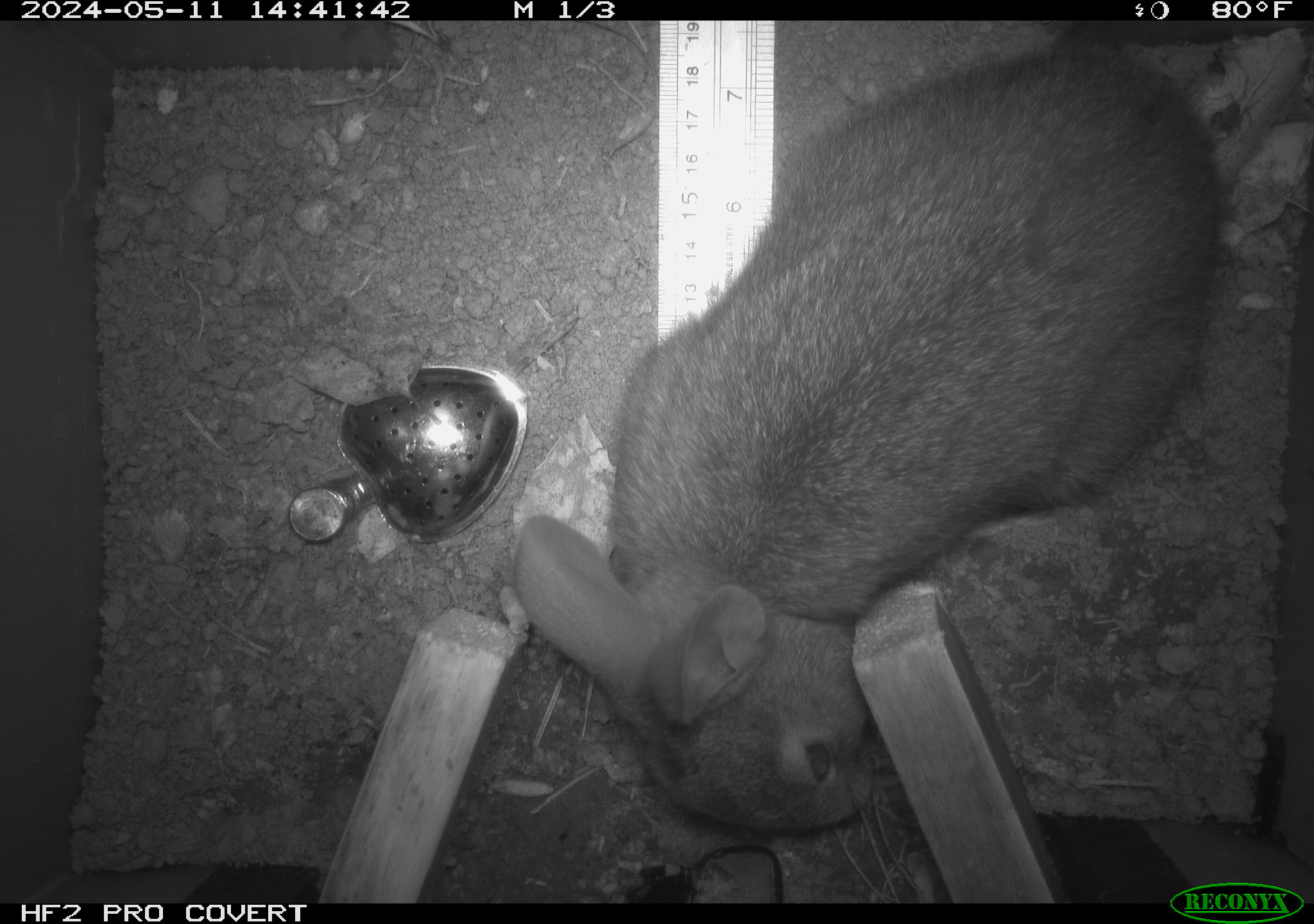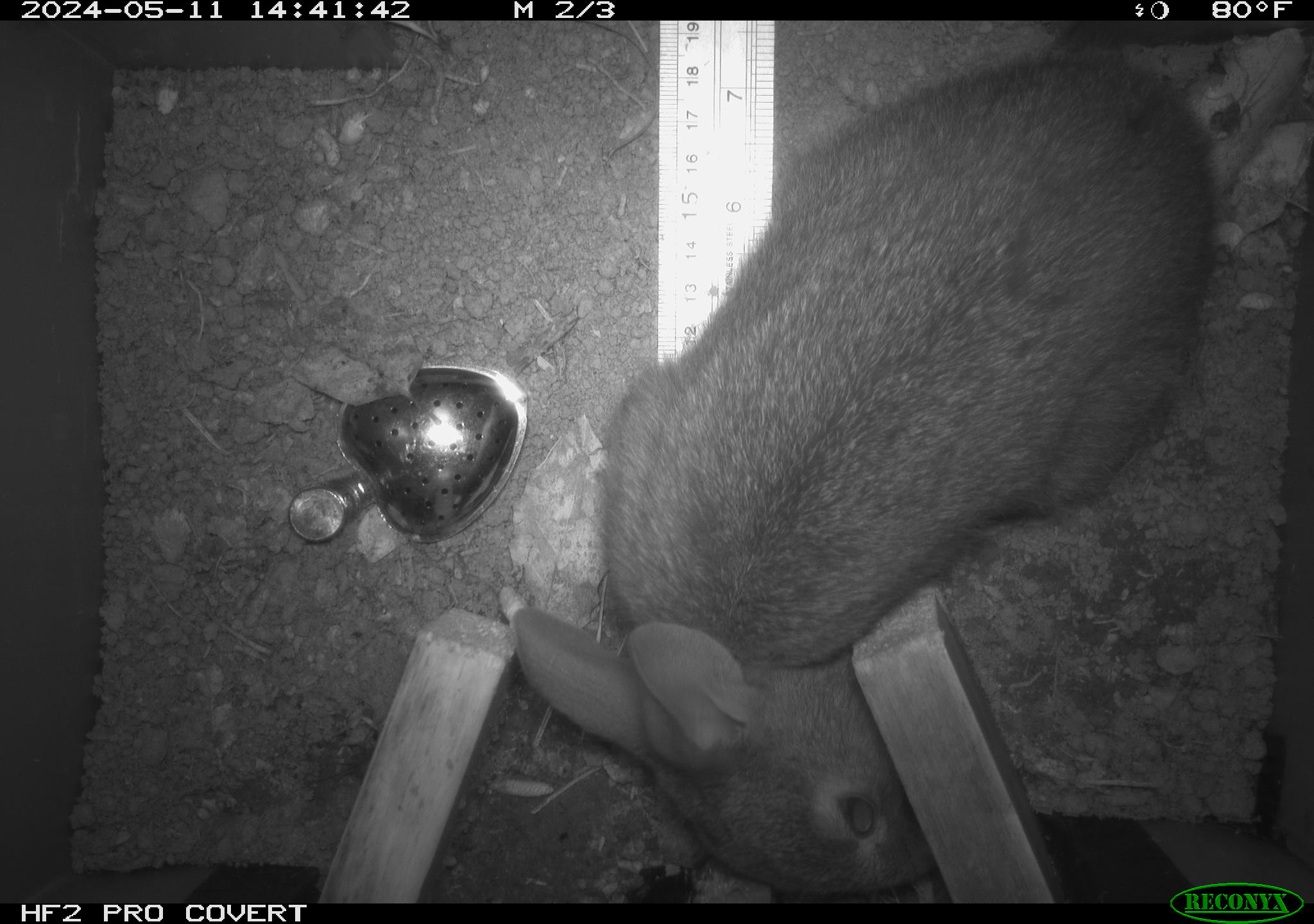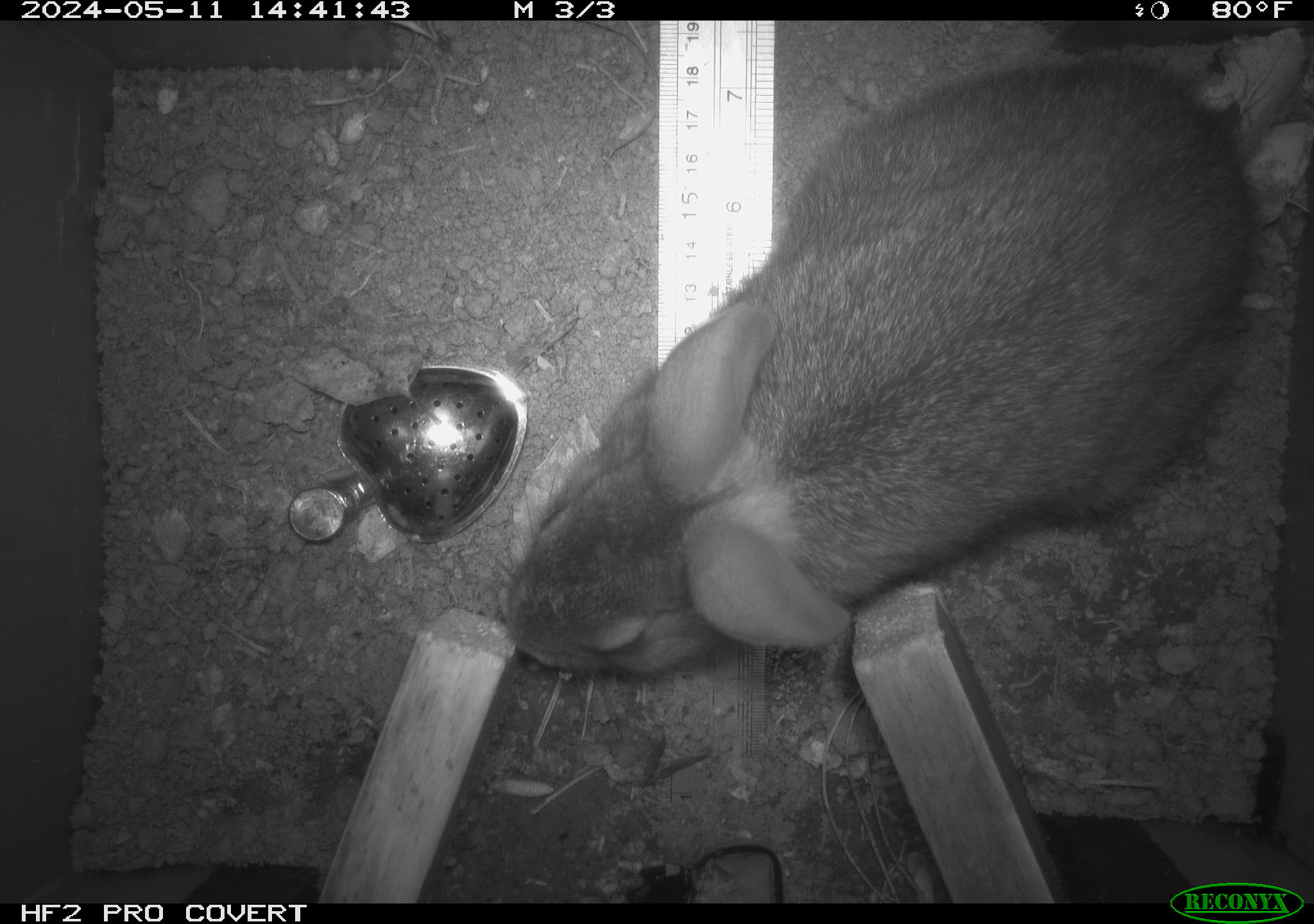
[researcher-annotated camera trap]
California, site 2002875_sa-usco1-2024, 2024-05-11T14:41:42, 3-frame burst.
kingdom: Animalia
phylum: Chordata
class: Mammalia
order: Lagomorpha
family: Leporidae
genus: Sylvilagus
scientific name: Sylvilagus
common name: cottontail rabbits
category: sylvilagus species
Sylvilagus species (cottontail rabbits) (Sylvilagus).